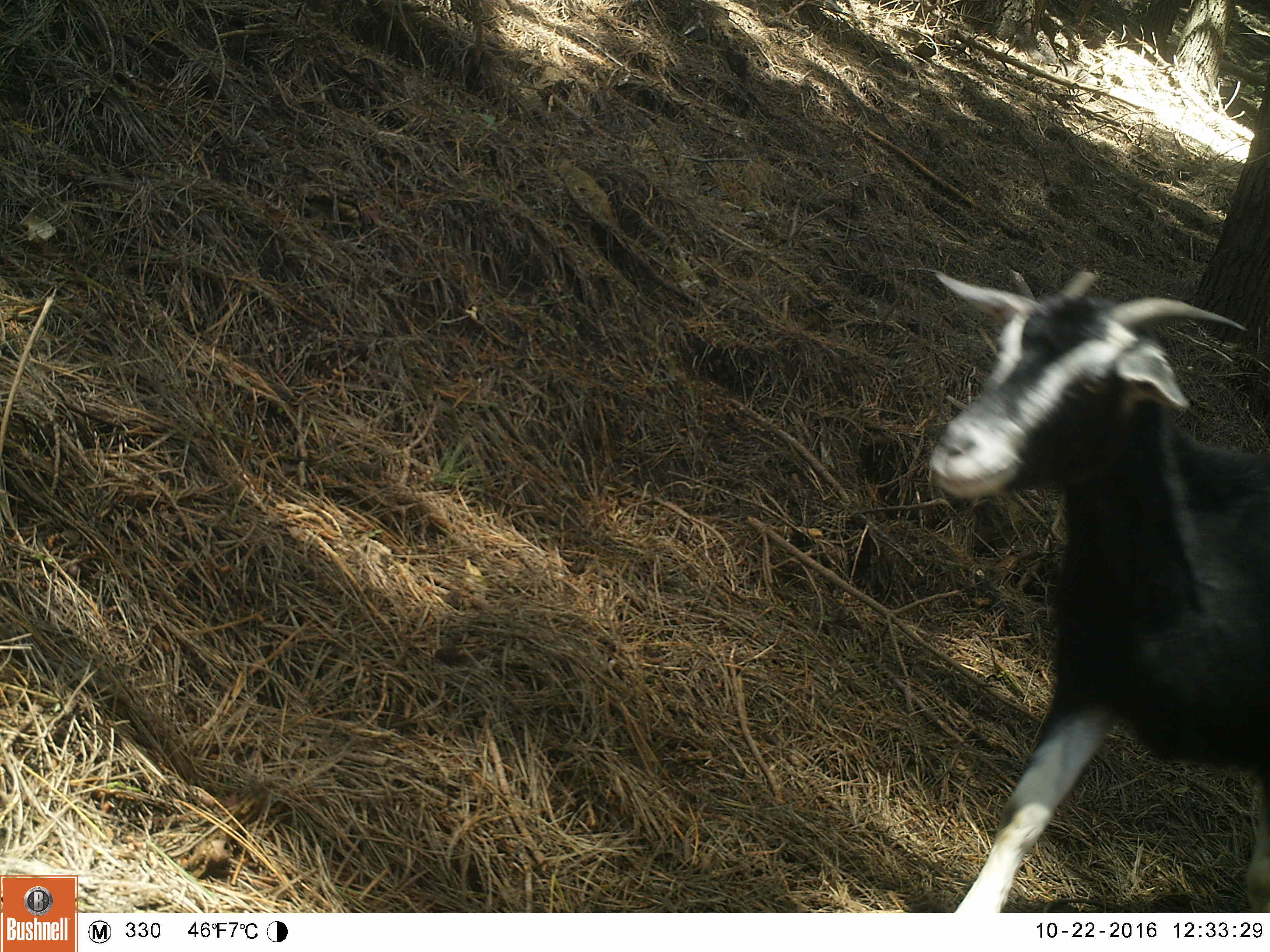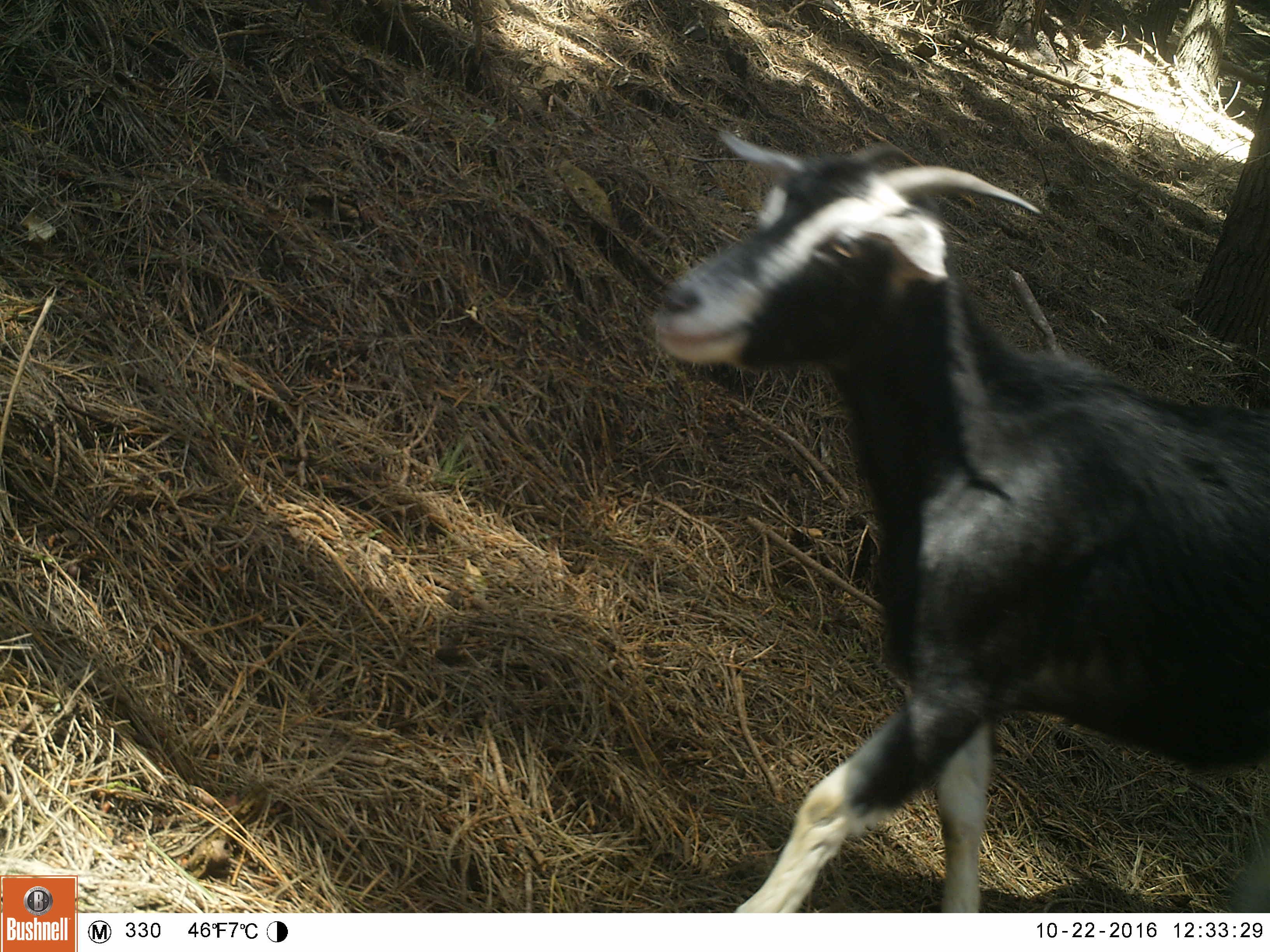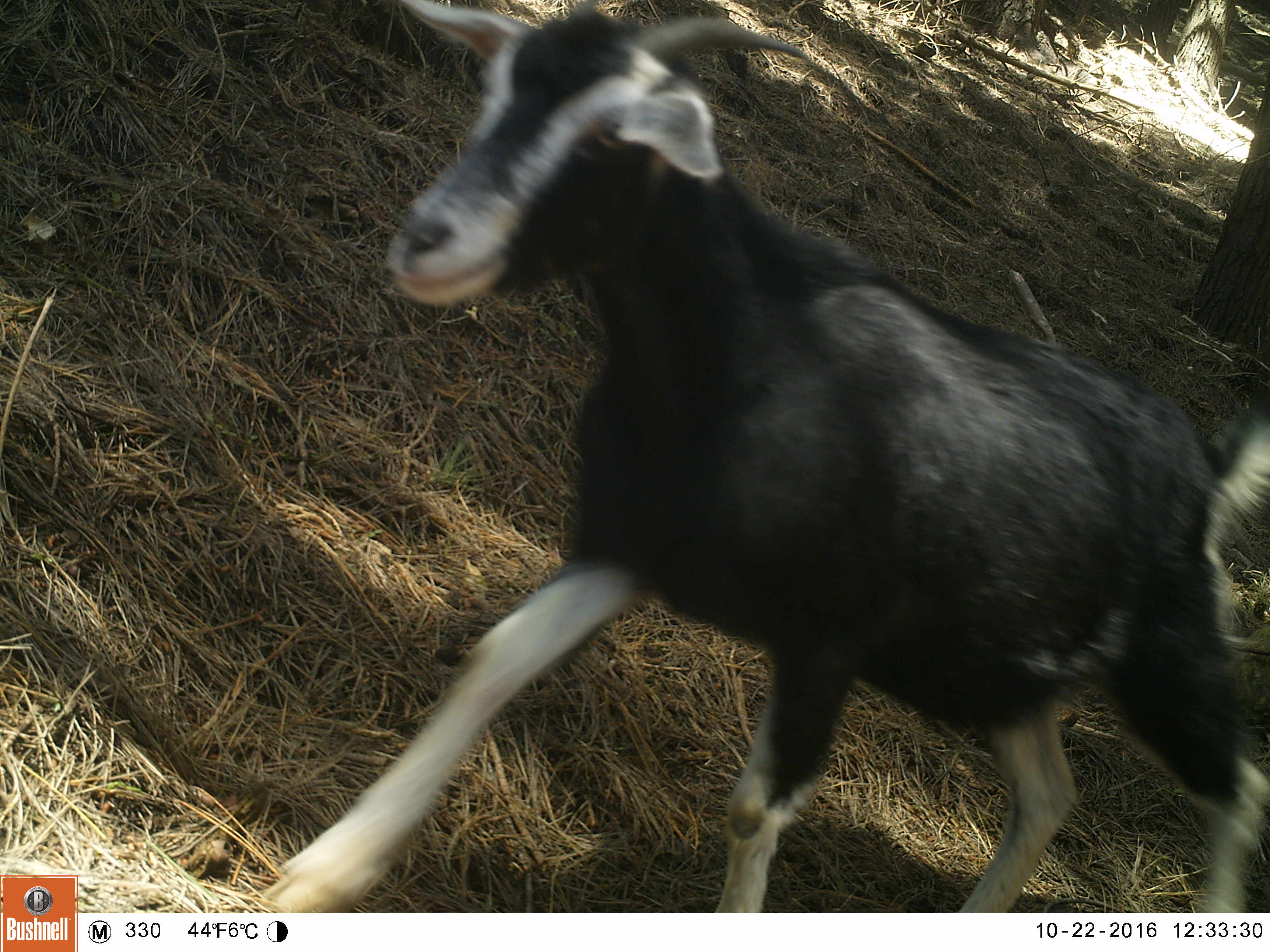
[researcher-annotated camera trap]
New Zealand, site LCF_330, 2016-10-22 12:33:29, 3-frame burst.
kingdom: Animalia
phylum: Chordata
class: Mammalia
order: Artiodactyla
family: Bovidae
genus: Capra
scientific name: Capra hircus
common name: goat